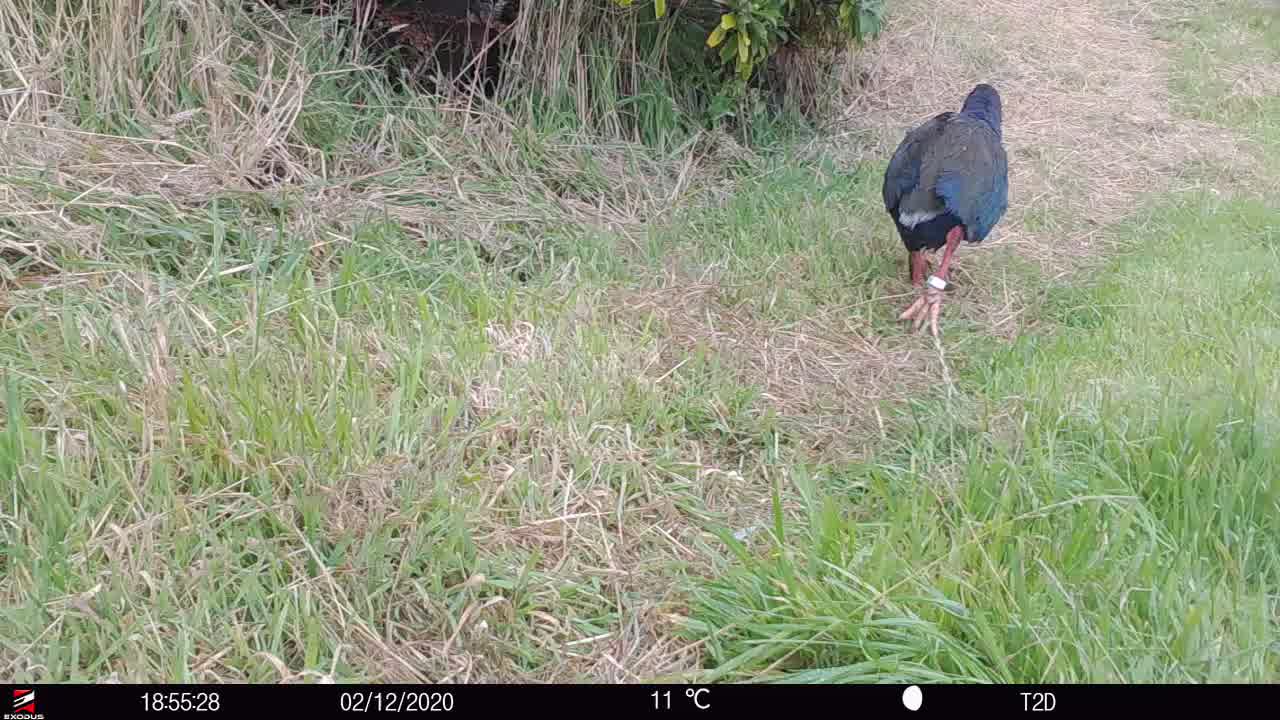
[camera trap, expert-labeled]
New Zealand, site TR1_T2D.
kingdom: Animalia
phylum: Chordata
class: Aves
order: Gruiformes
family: Rallidae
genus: Porphyrio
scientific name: Porphyrio mantelli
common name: takahe